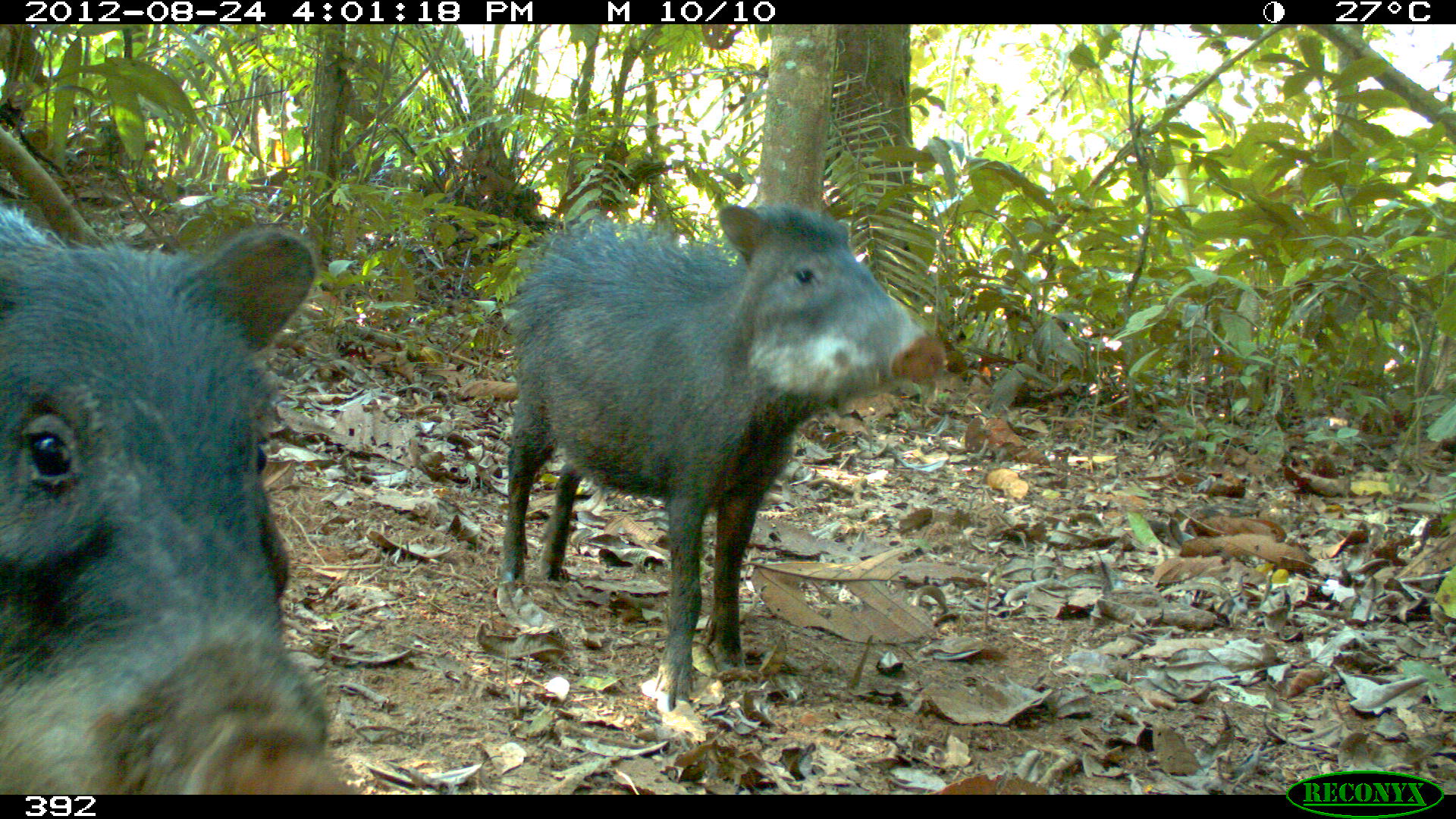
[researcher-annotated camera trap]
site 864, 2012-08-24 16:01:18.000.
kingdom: Animalia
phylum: Chordata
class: Mammalia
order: Artiodactyla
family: Tayassuidae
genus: Tayassu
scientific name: Tayassu pecari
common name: white-lipped peccary